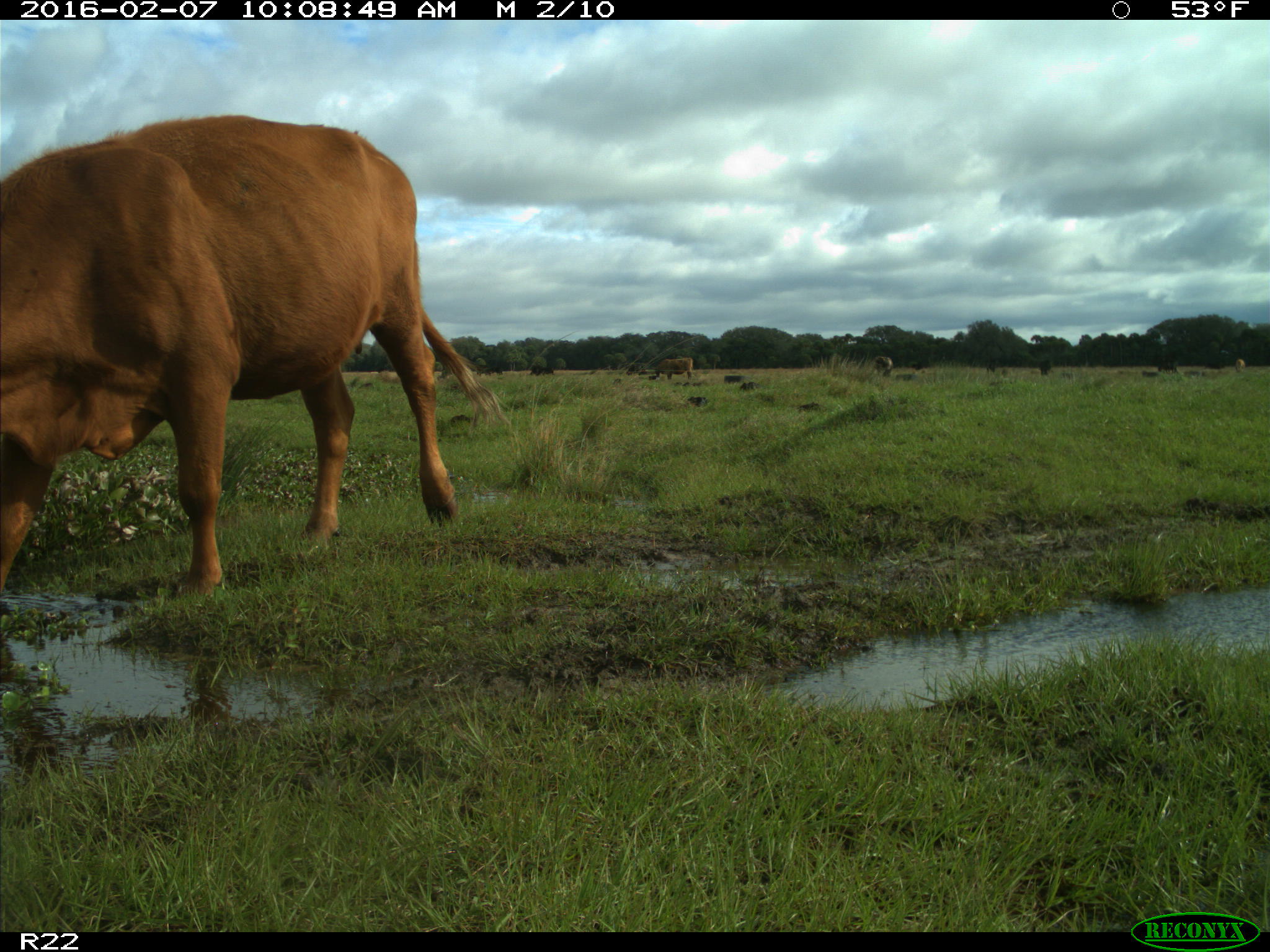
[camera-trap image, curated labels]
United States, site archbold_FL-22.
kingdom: Animalia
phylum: Chordata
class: Mammalia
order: Artiodactyla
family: Bovidae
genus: Bos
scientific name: Bos taurus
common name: domestic cow